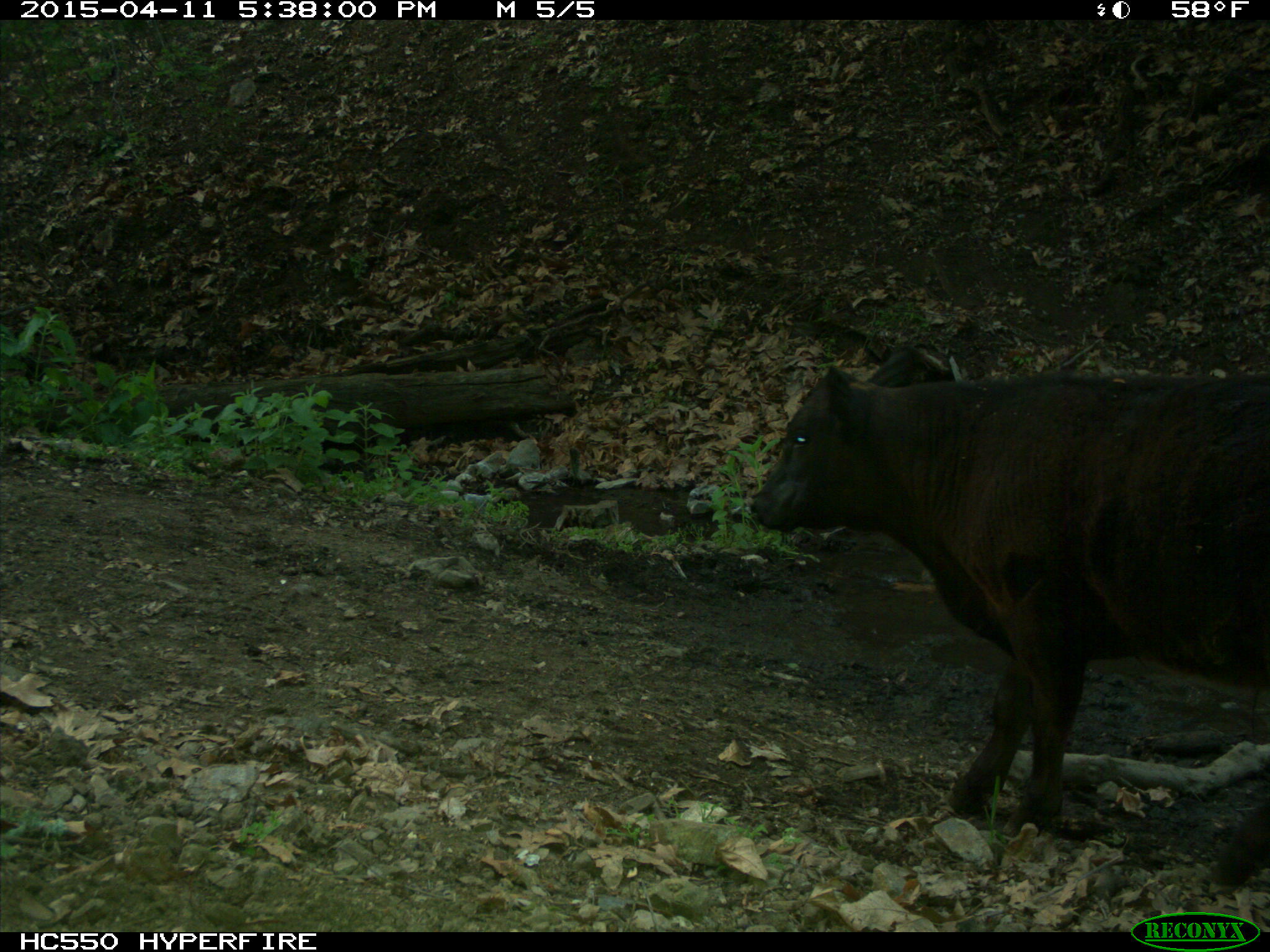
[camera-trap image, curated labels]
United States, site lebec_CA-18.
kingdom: Animalia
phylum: Chordata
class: Mammalia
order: Artiodactyla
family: Bovidae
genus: Bos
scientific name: Bos taurus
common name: domestic cow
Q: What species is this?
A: Bos taurus (domestic cow).